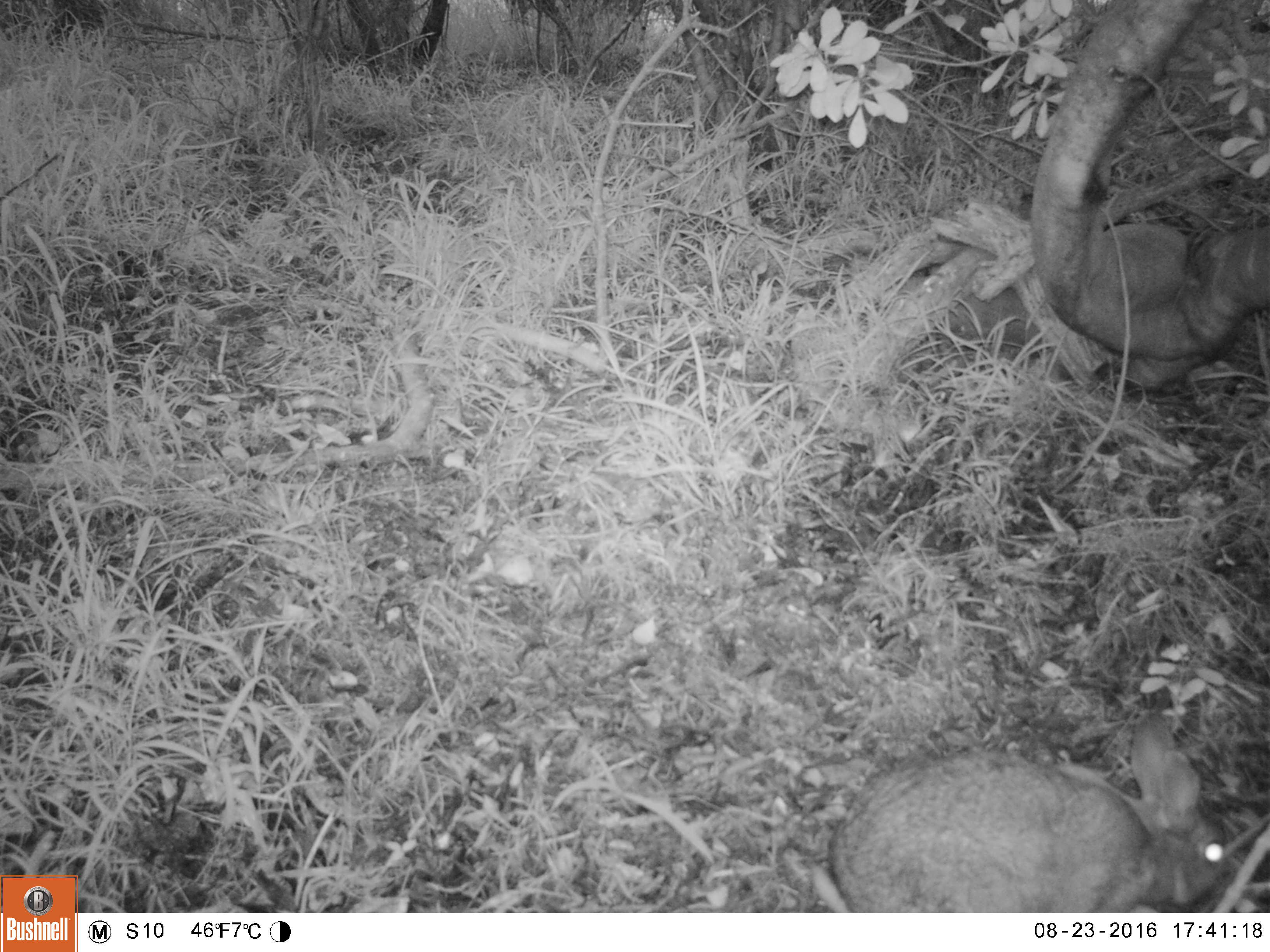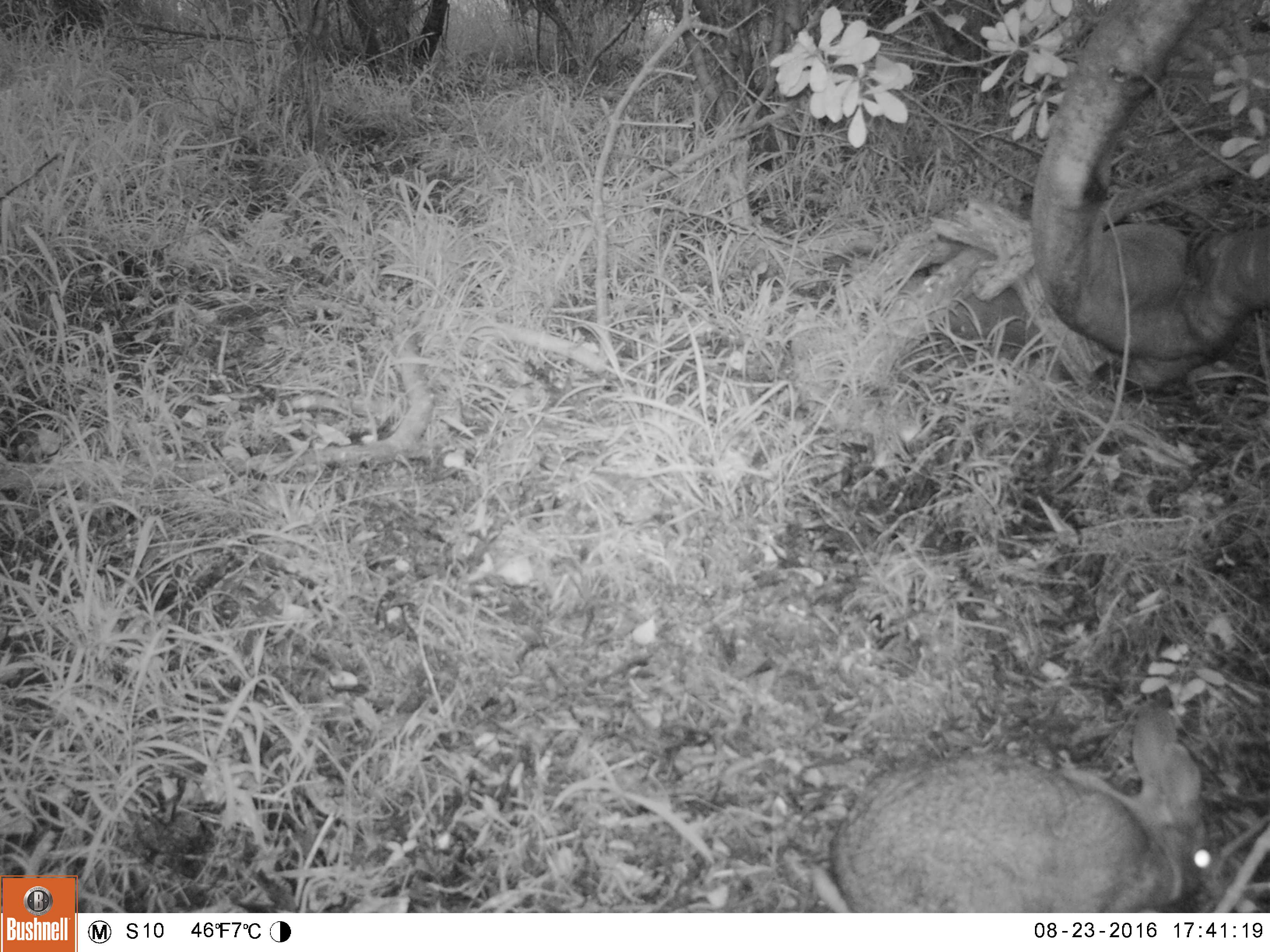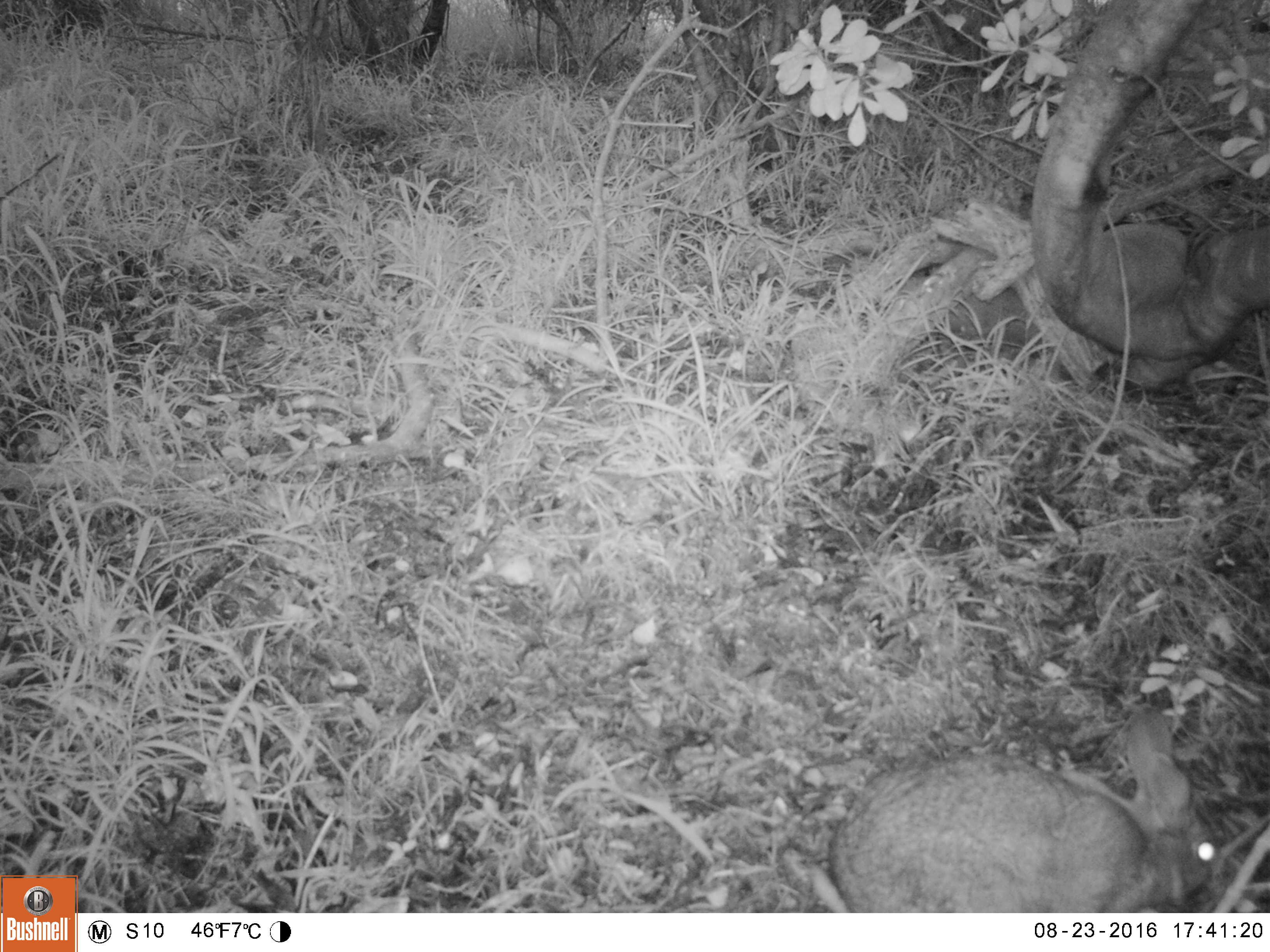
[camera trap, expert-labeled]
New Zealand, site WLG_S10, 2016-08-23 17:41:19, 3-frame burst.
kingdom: Animalia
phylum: Chordata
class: Mammalia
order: Lagomorpha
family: Leporidae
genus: Oryctolagus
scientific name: Oryctolagus cuniculus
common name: european rabbit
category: rabbit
Rabbit (european rabbit) (Oryctolagus cuniculus).